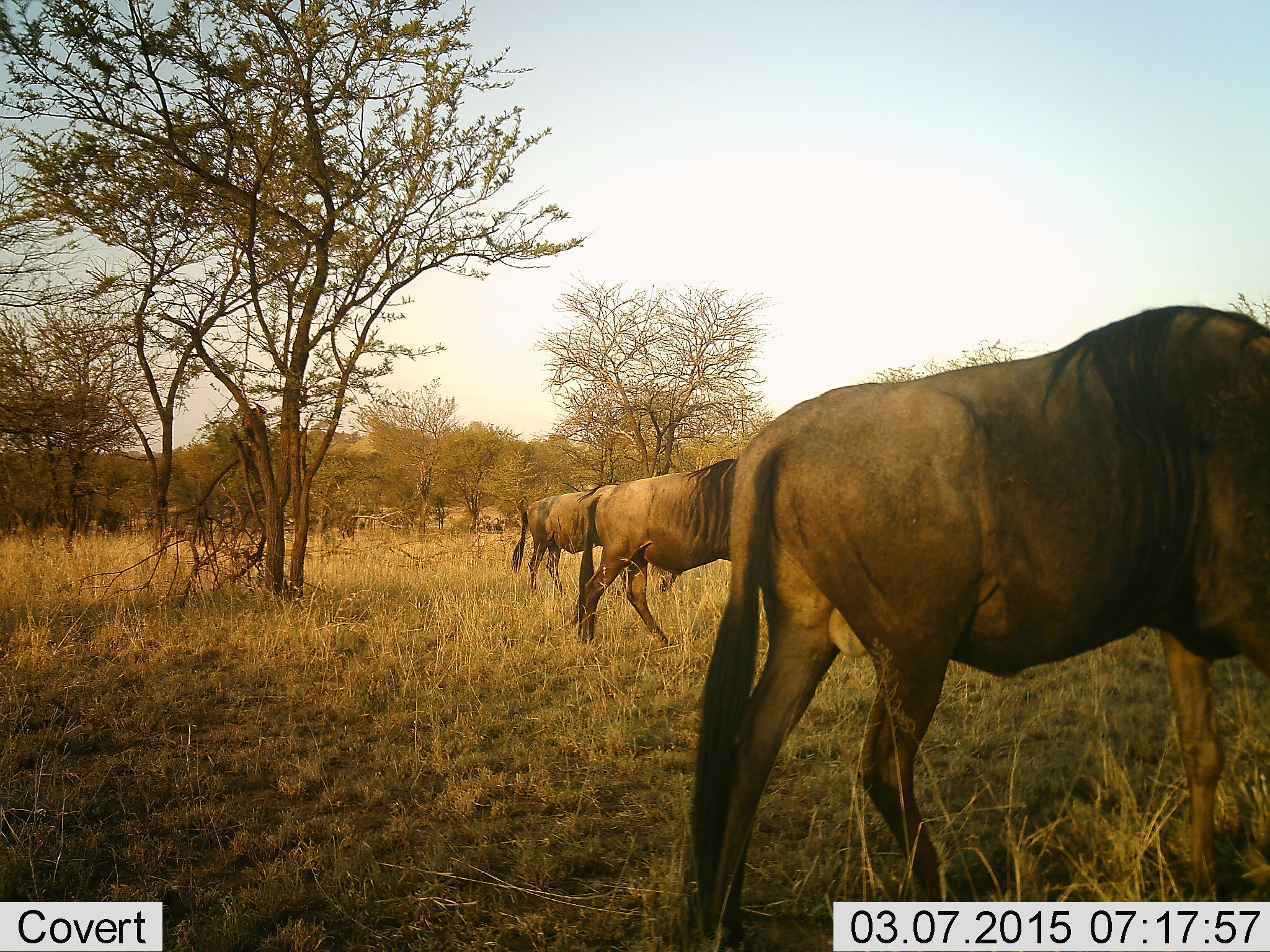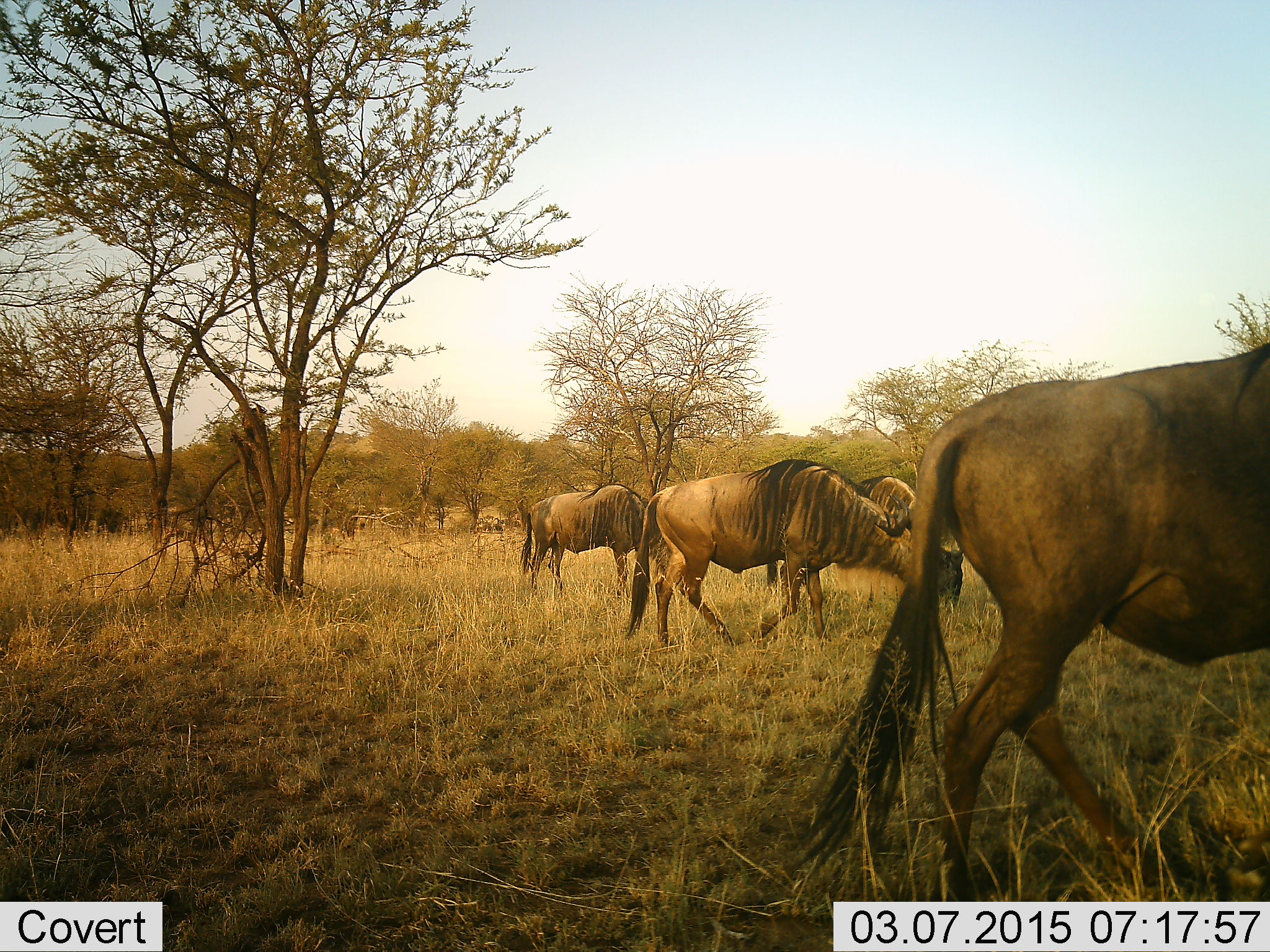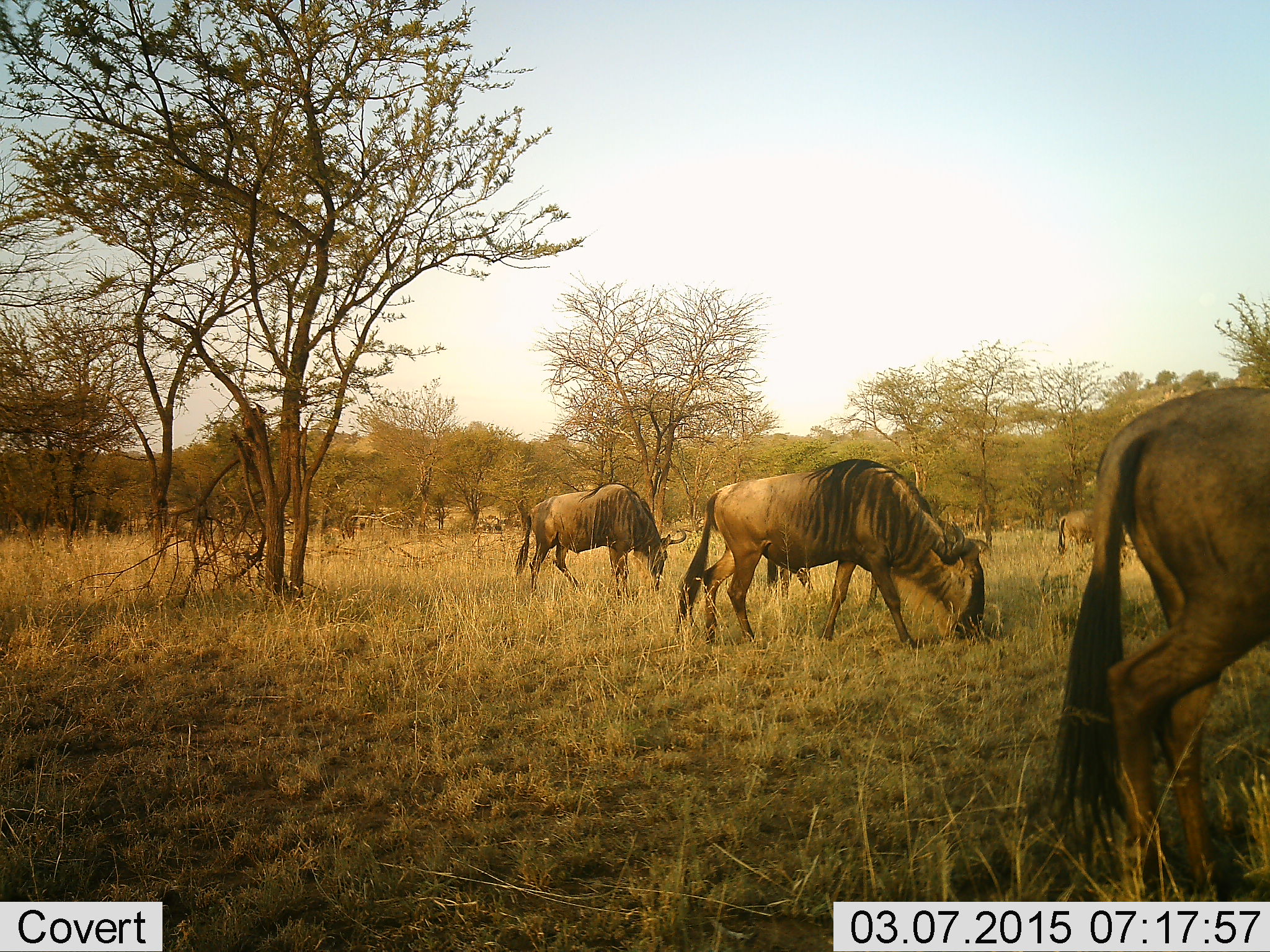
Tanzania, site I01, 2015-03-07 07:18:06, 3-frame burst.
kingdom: Animalia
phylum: Chordata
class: Mammalia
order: Artiodactyla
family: Bovidae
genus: Connochaetes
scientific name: Connochaetes taurinus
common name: blue wildebeest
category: wildebeest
Wildebeest (blue wildebeest) (Connochaetes taurinus), count 5. Behavior (volunteer vote fractions): standing 20%, resting 0%, moving 70%, interacting 0%. Young present (vote fraction): 0%. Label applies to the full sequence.